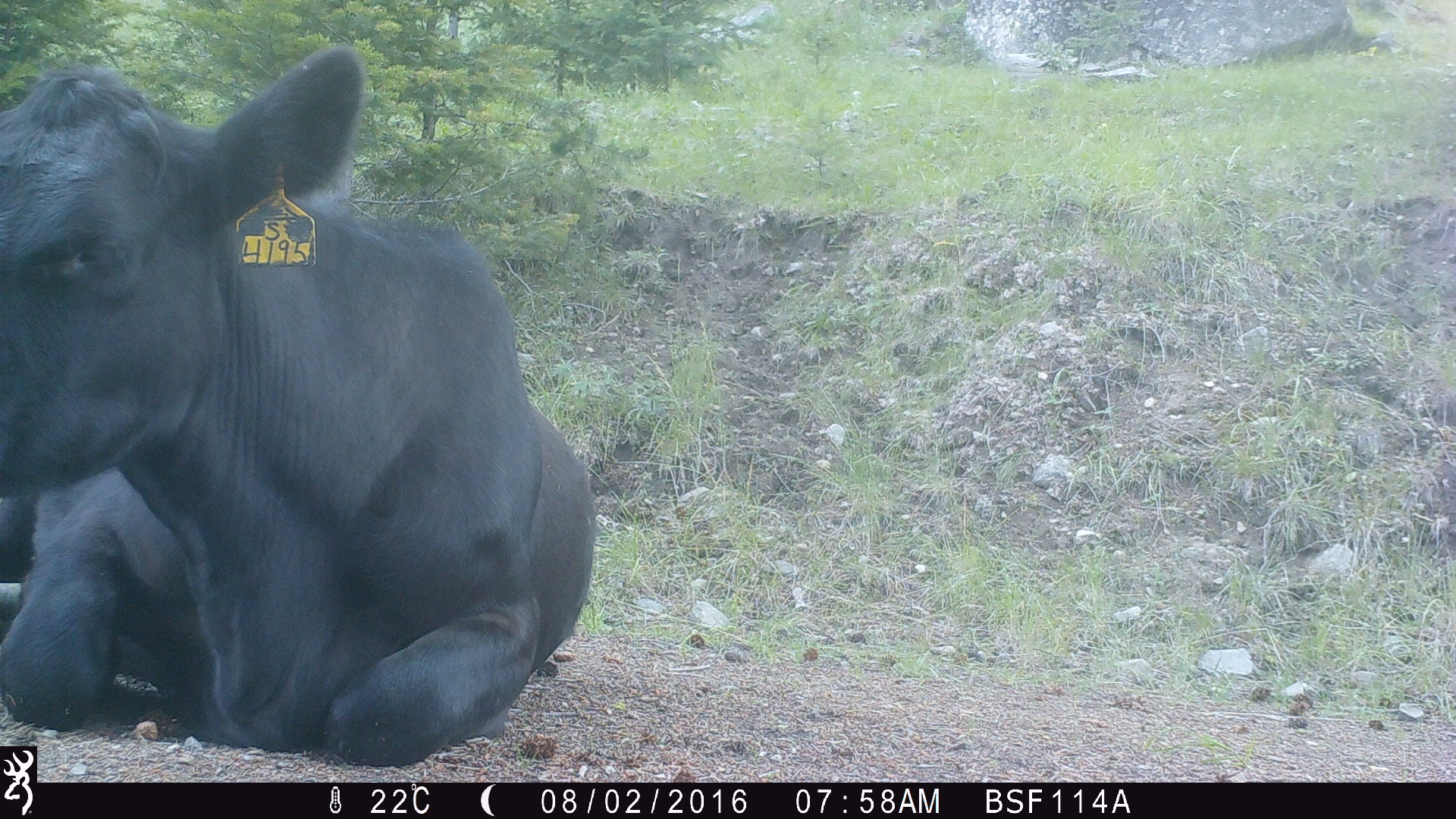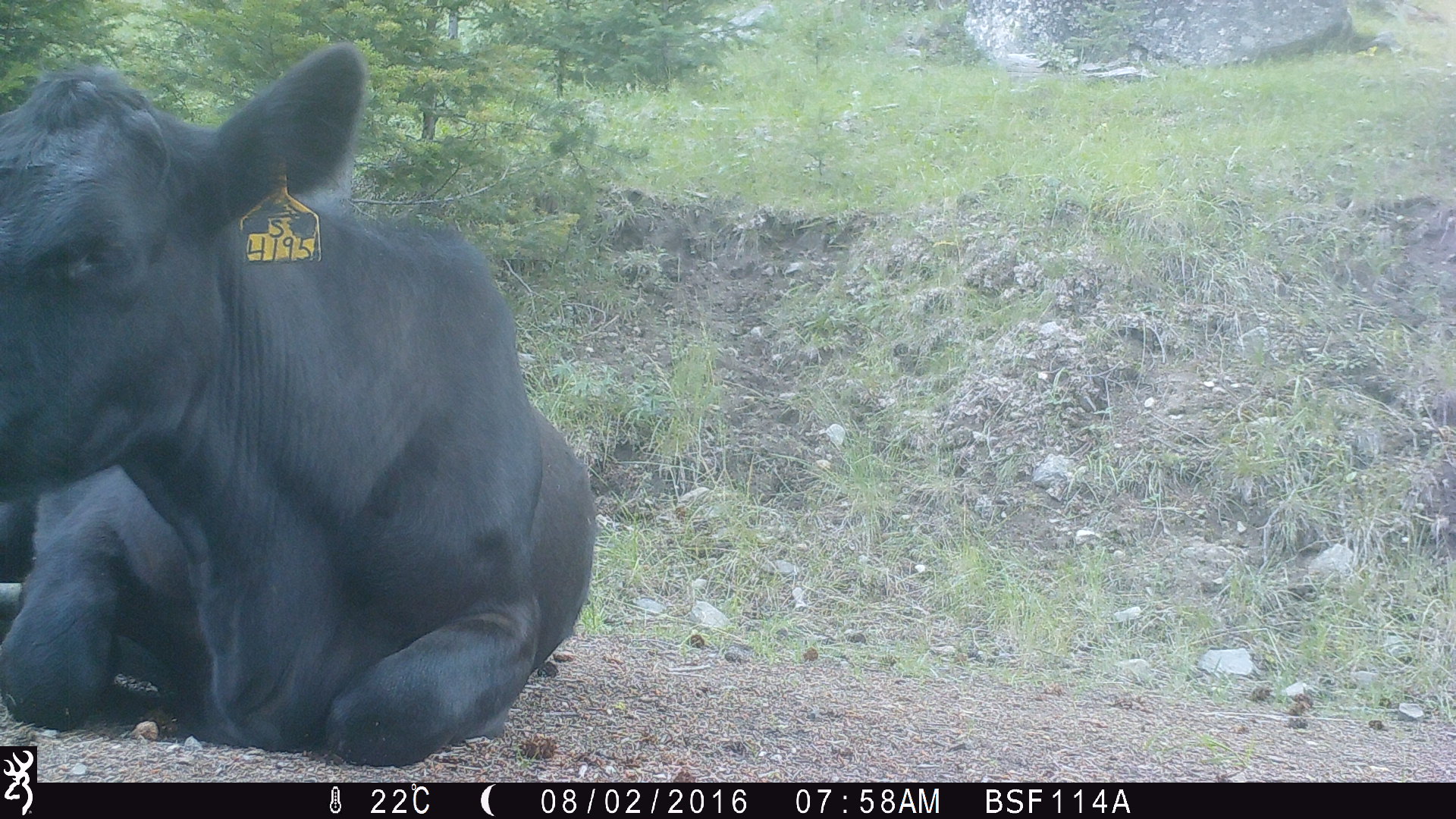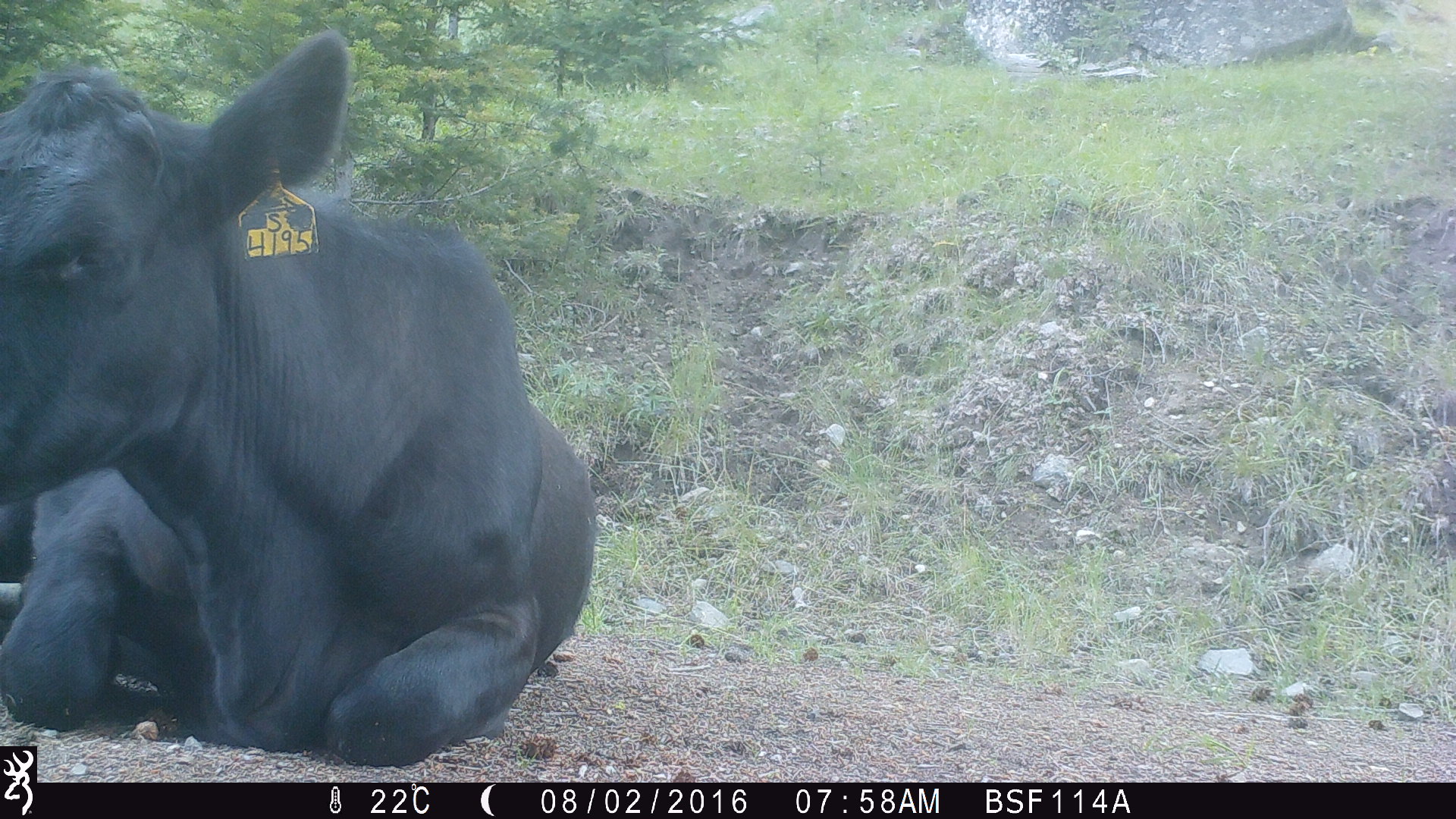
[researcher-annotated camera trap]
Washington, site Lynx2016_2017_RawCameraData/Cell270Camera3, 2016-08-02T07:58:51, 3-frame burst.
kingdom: Animalia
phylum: Chordata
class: Mammalia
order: Artiodactyla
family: Bovidae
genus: Bos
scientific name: Bos taurus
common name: domestic cattle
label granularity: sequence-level